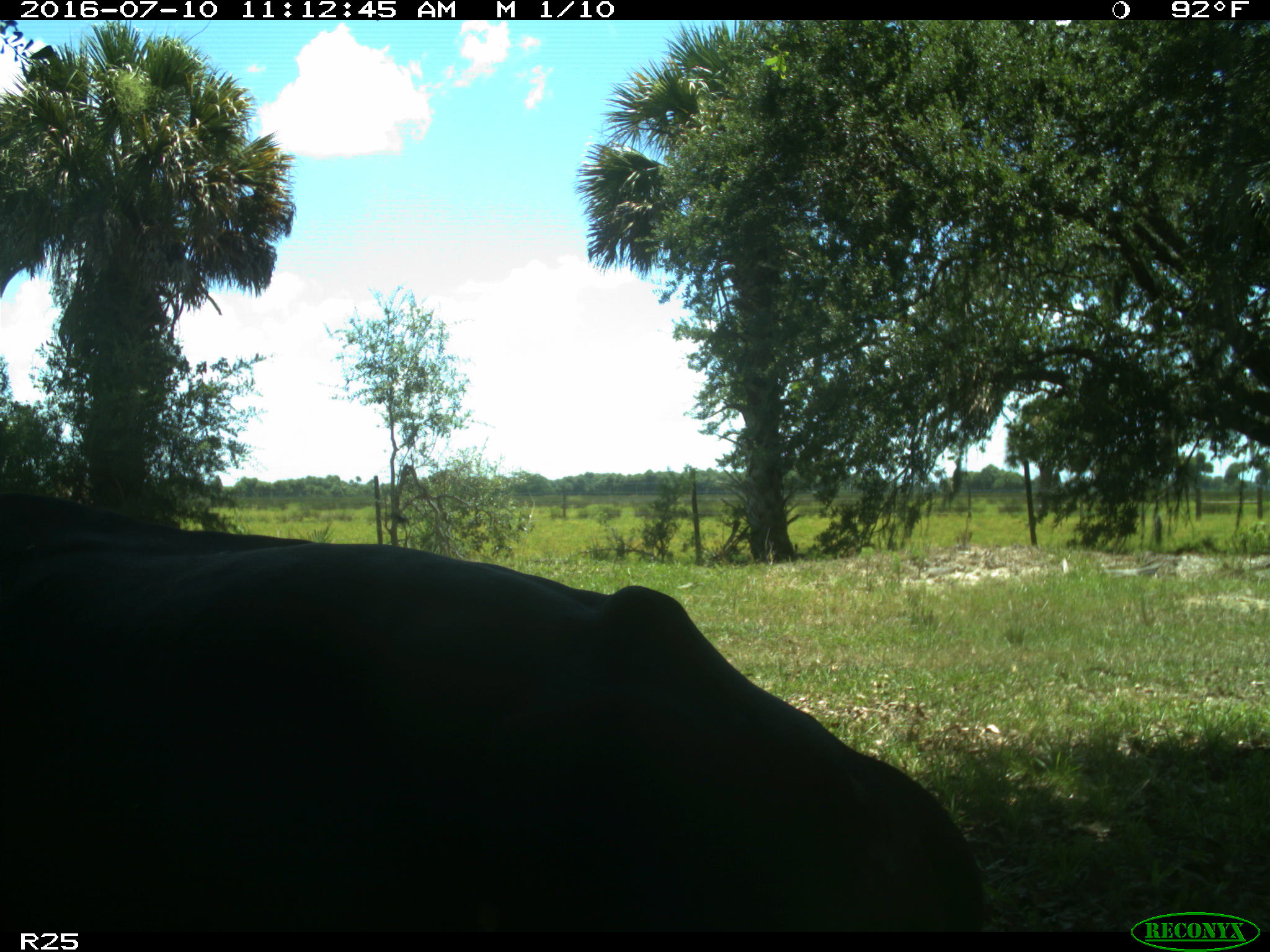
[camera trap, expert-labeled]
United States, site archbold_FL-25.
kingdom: Animalia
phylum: Chordata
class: Mammalia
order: Artiodactyla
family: Bovidae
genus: Bos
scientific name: Bos taurus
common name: domestic cow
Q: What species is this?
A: Bos taurus (domestic cow).